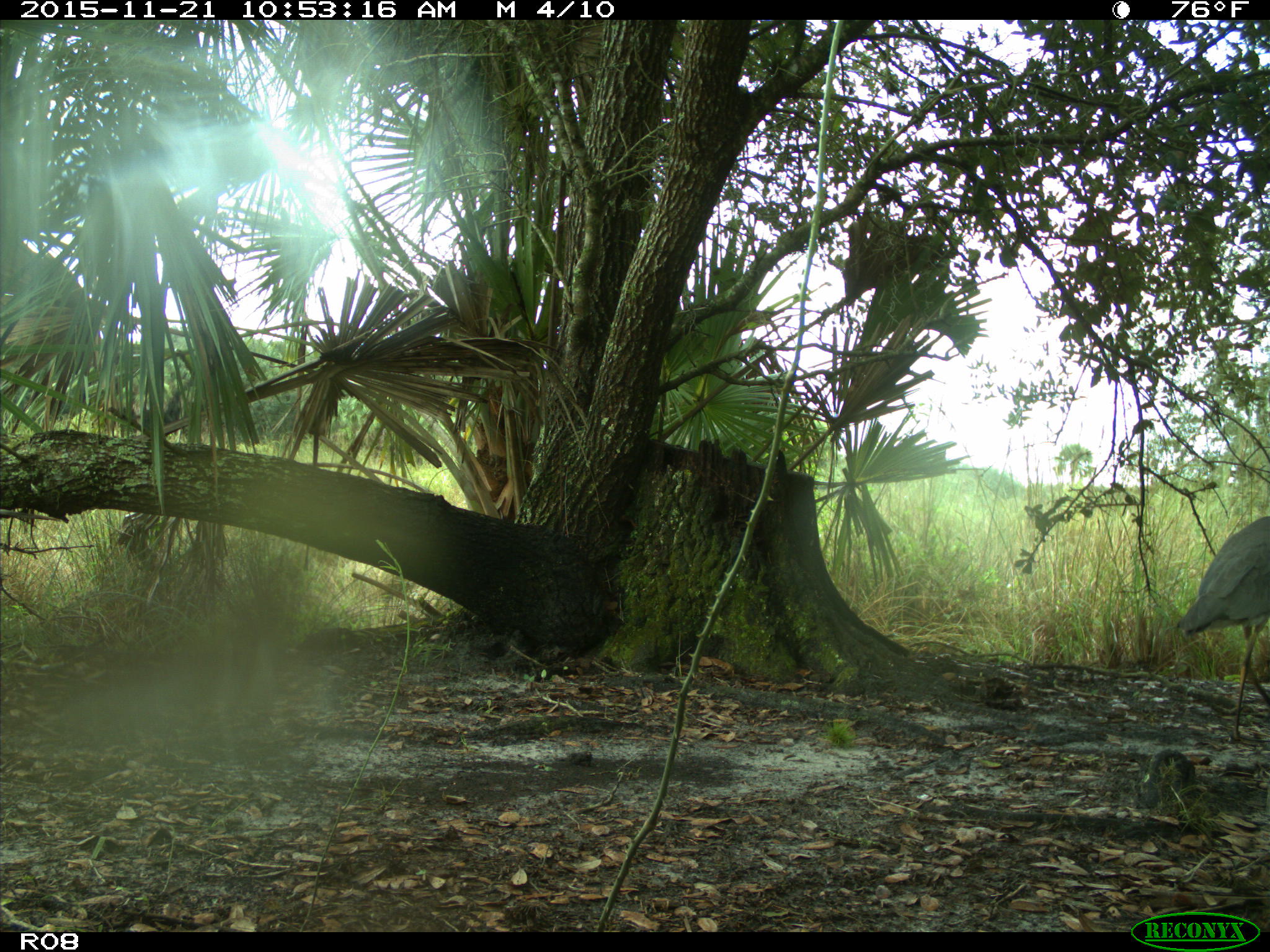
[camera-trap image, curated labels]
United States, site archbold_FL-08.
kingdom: Animalia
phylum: Chordata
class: Aves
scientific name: Aves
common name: birds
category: unidentified bird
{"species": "unidentified bird (birds) (Aves)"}